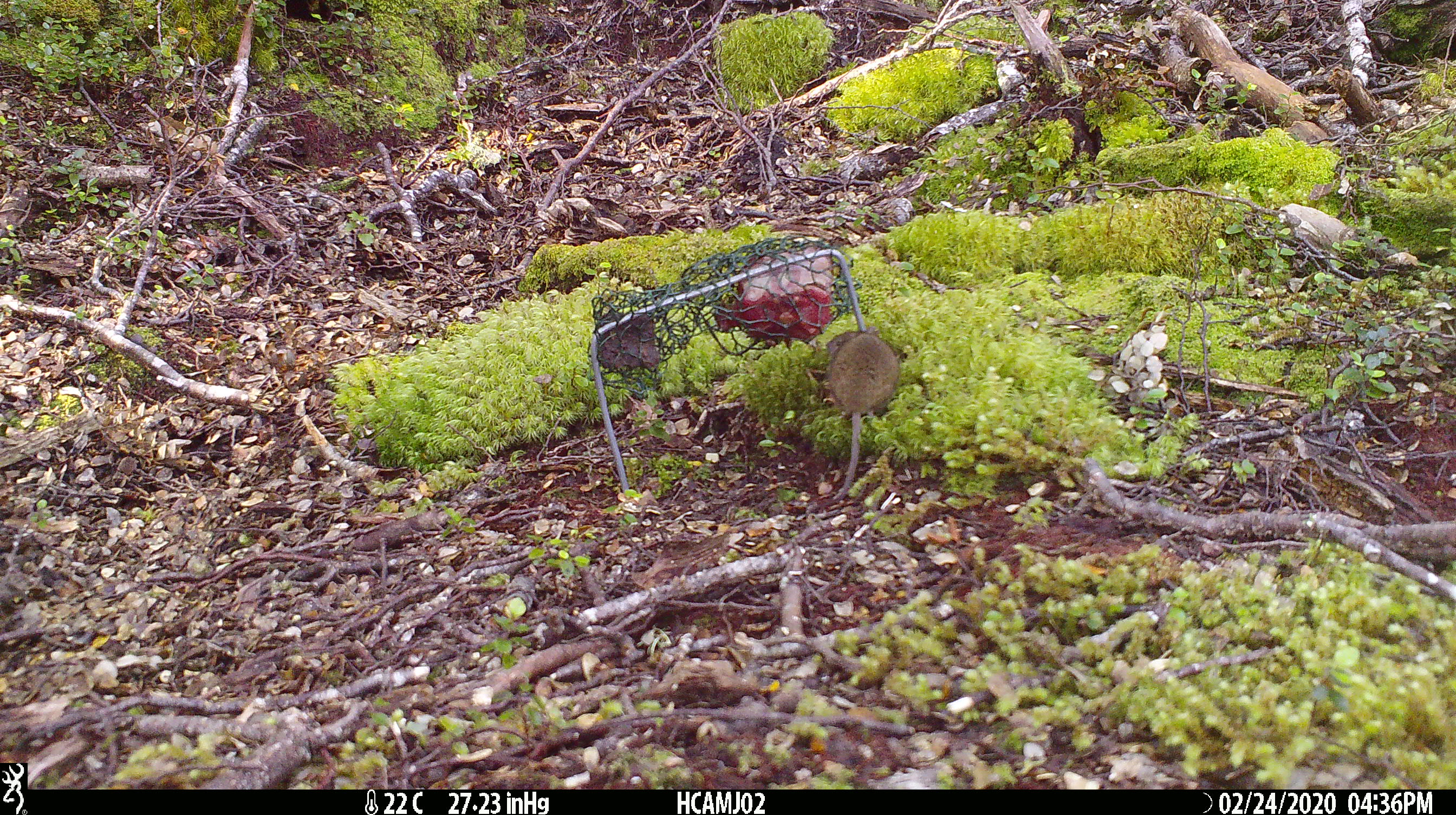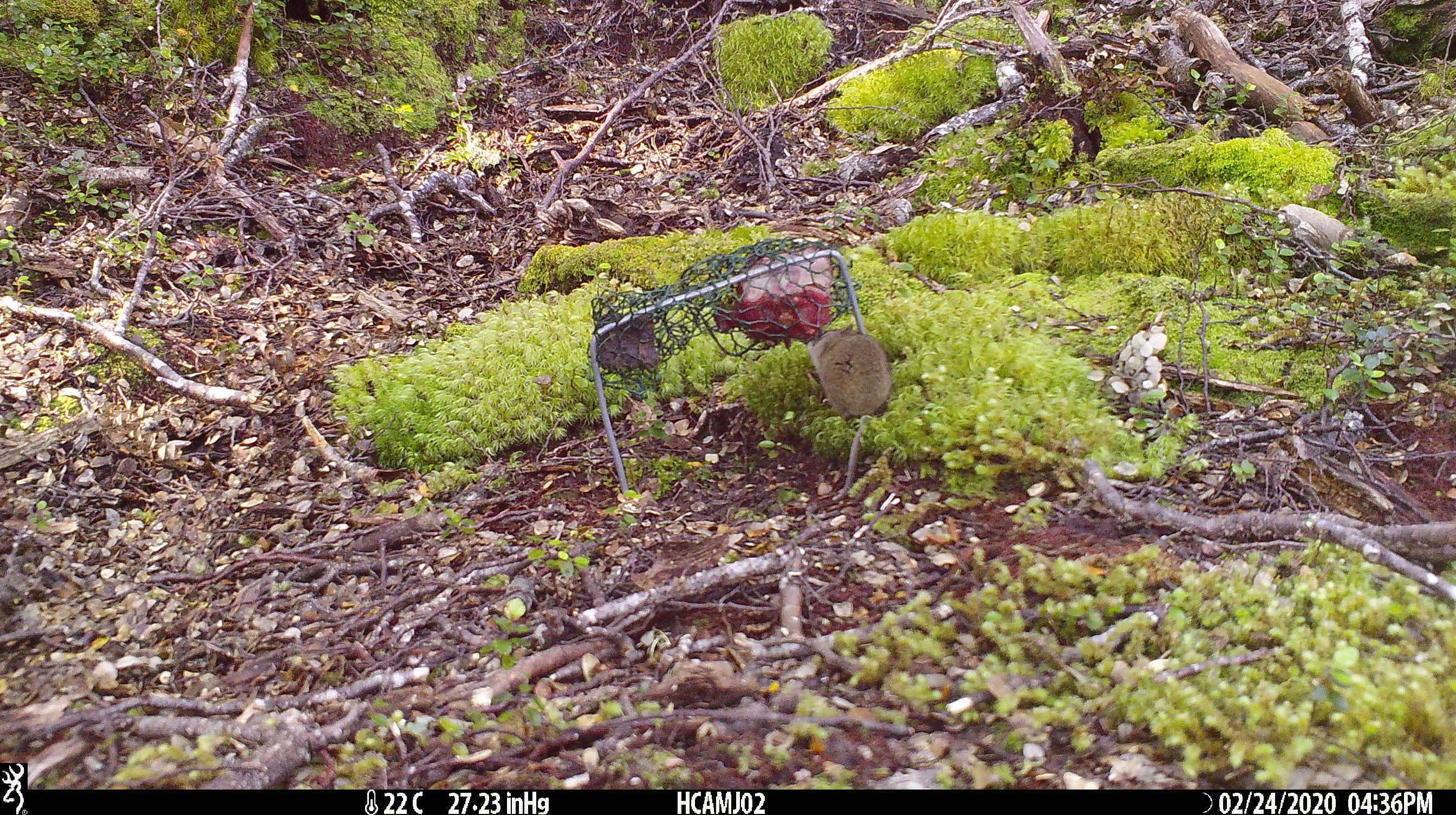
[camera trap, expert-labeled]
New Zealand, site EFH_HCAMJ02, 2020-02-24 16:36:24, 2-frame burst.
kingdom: Animalia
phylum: Chordata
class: Mammalia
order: Rodentia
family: Muridae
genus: Mus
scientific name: Mus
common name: mouse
Mouse (Mus).